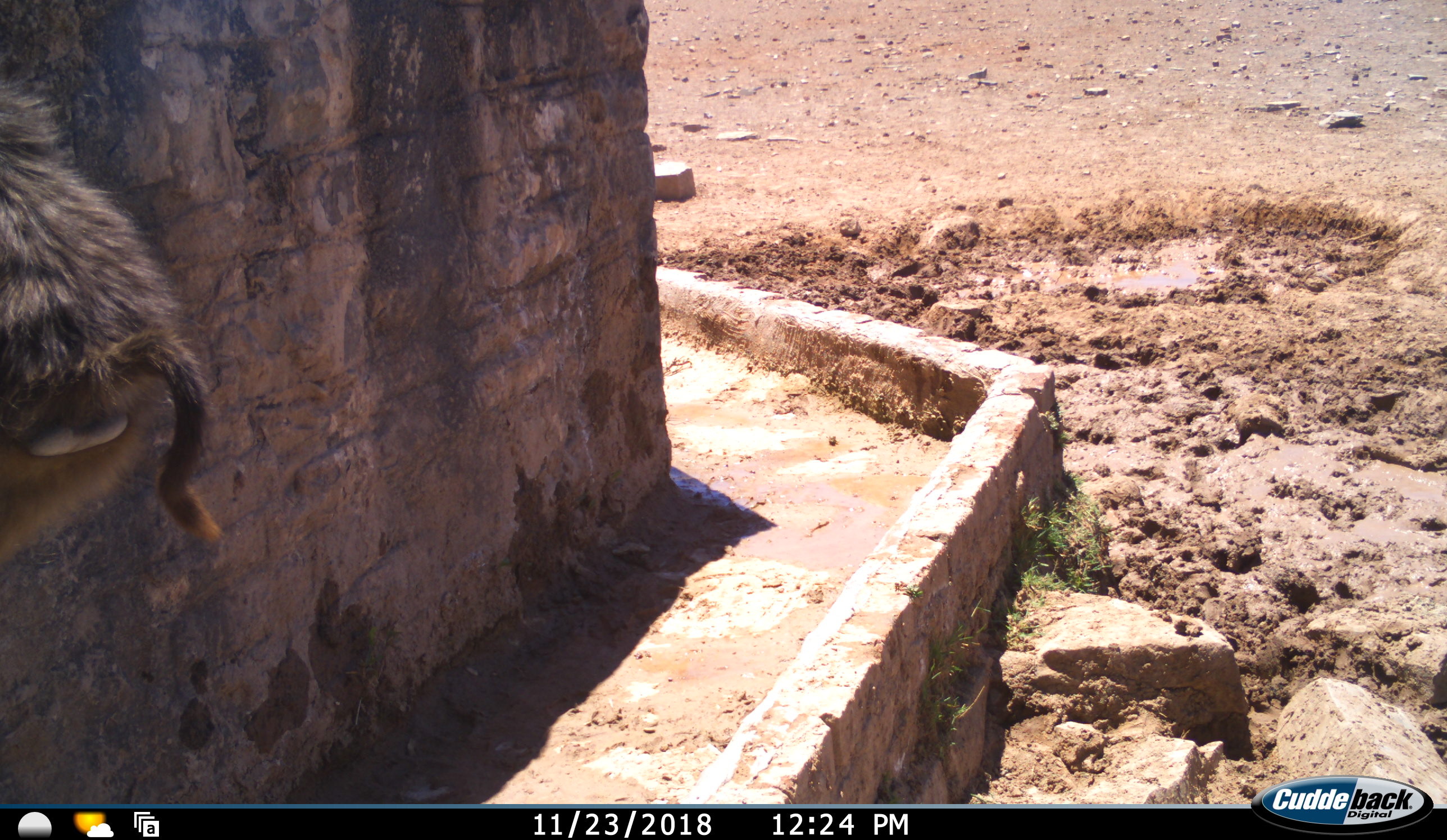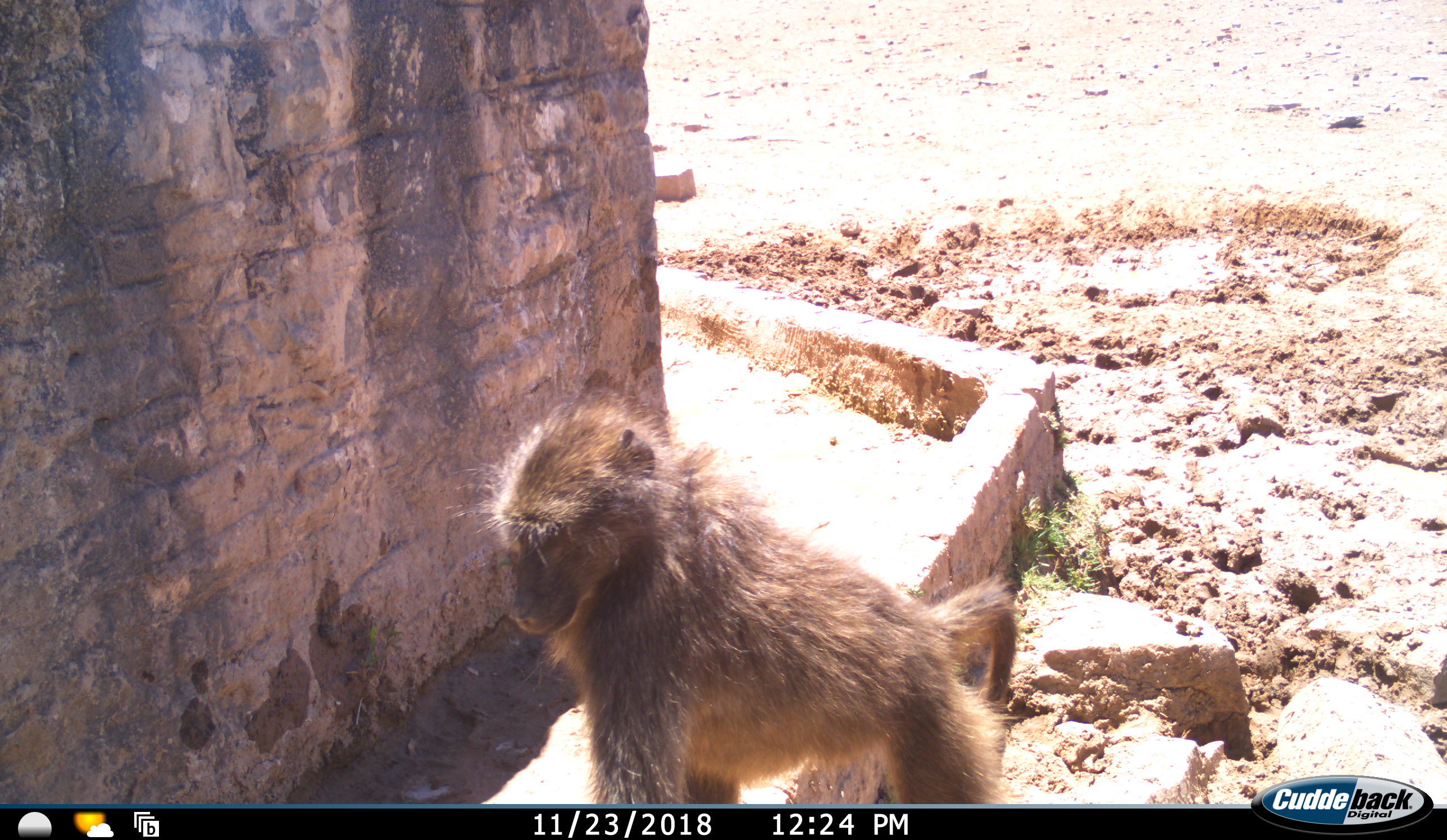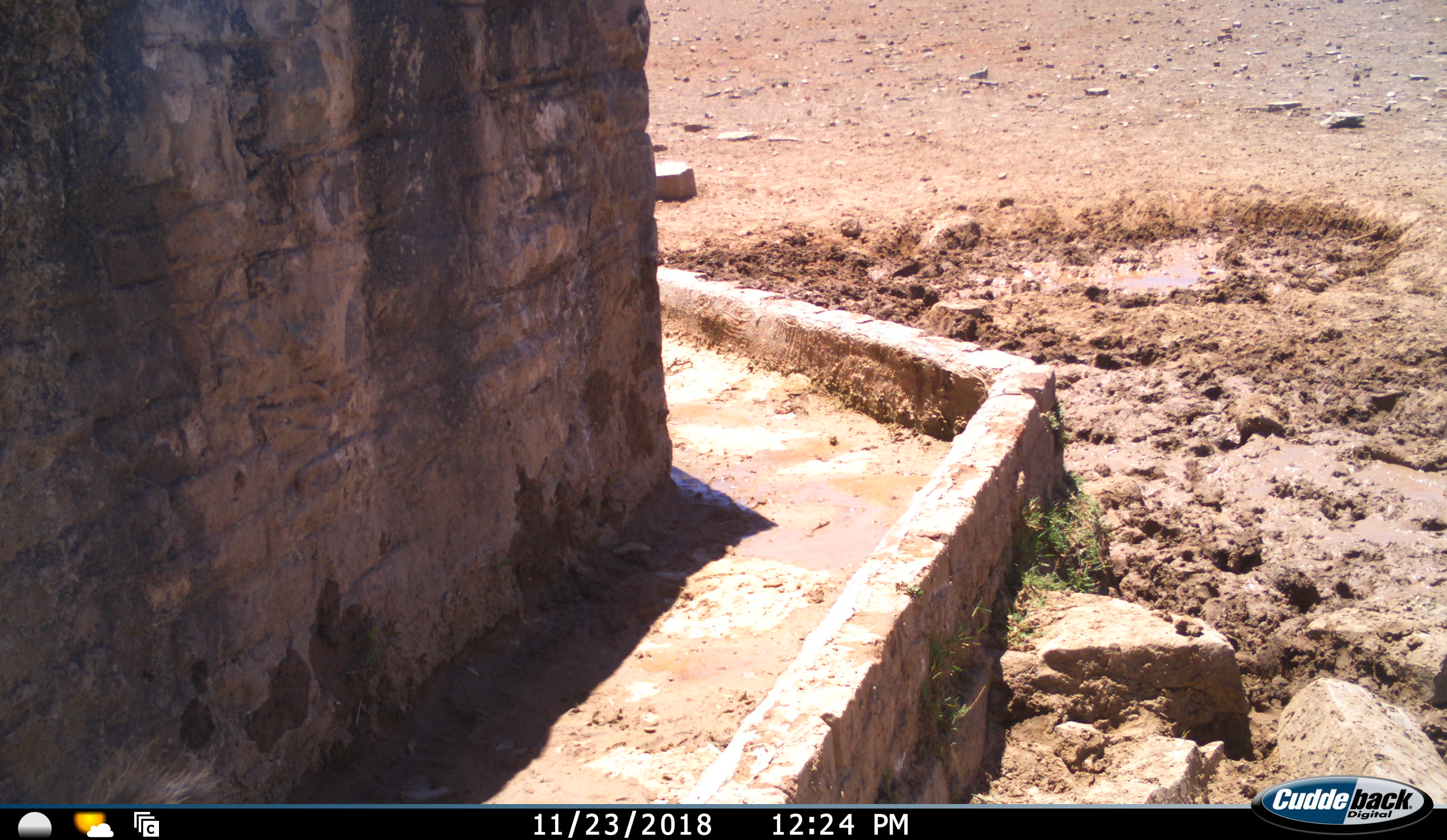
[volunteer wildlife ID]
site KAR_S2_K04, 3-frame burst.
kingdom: Animalia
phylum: Chordata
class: Mammalia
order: Primates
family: Cercopithecidae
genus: Papio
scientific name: Papio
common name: baboon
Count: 1.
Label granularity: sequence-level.